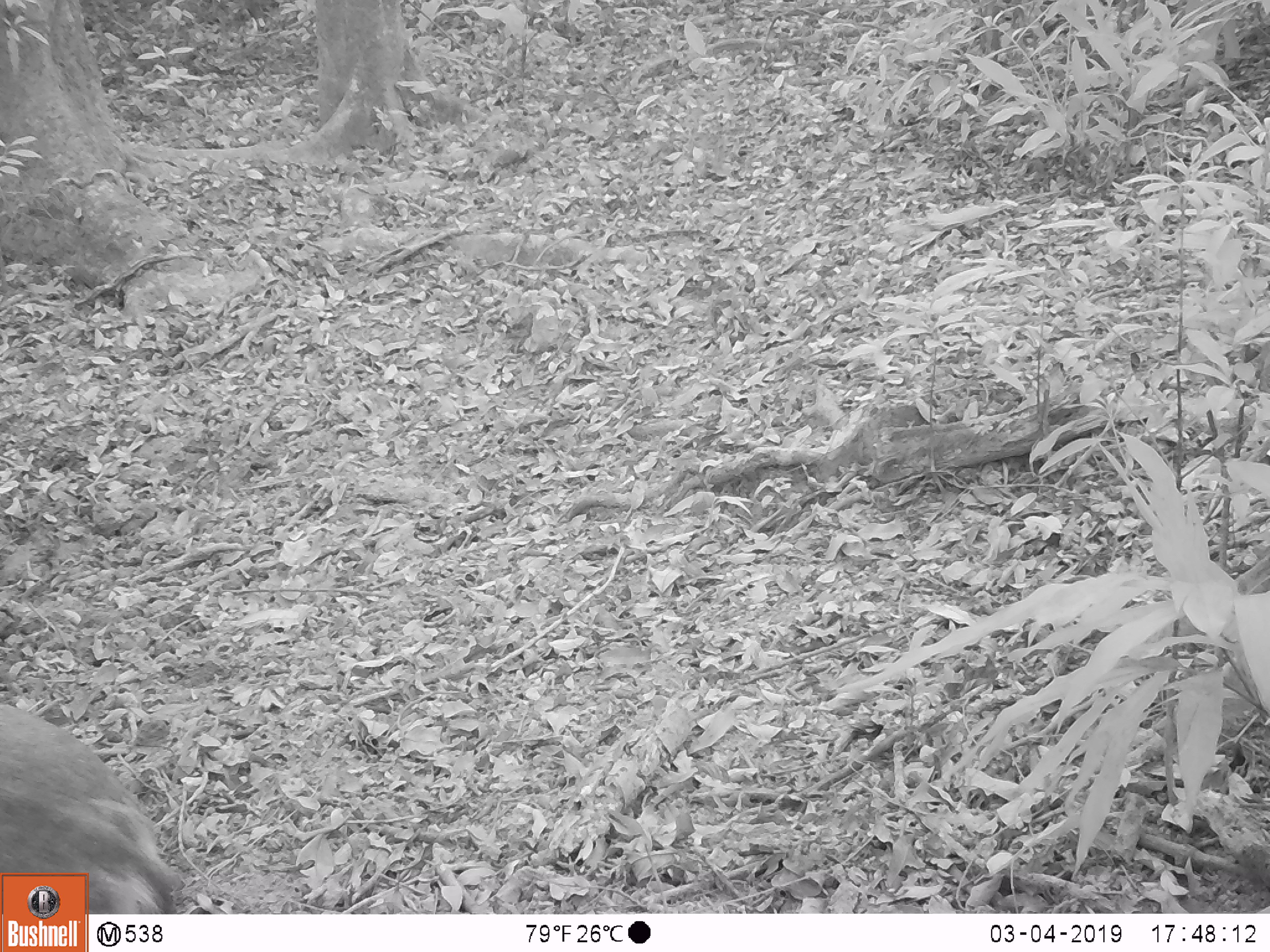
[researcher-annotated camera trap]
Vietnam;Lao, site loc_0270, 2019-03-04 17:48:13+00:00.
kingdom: Animalia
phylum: Chordata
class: Mammalia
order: Artiodactyla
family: Cervidae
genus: Rusa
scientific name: Rusa unicolor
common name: sambar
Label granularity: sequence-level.